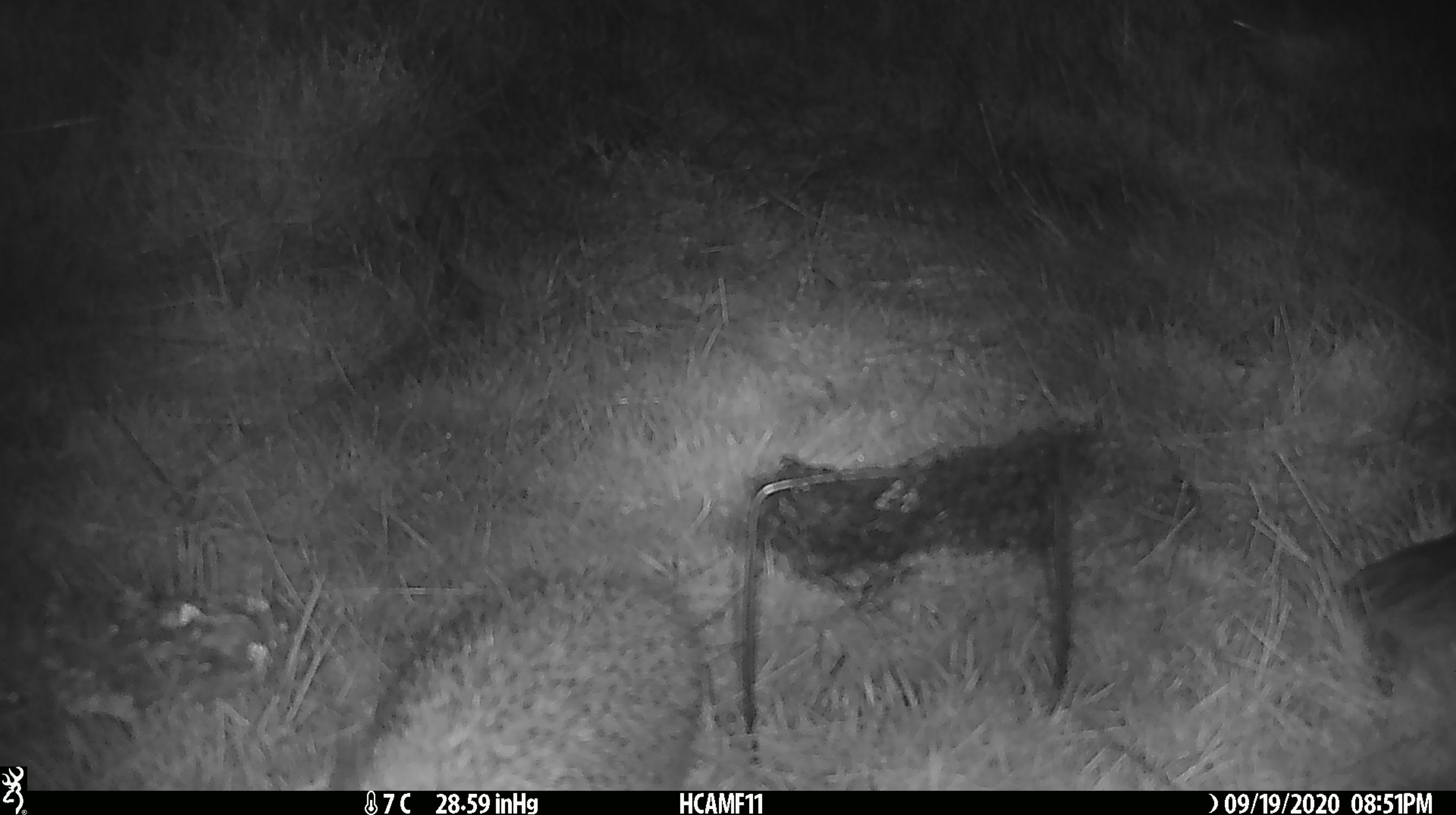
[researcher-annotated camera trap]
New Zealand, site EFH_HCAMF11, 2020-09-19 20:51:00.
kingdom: Animalia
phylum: Chordata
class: Mammalia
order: Eulipotyphla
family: Erinaceidae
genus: Erinaceus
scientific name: Erinaceus europaeus europaeus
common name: european hedgehog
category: hedgehog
Hedgehog (european hedgehog) (Erinaceus europaeus europaeus).